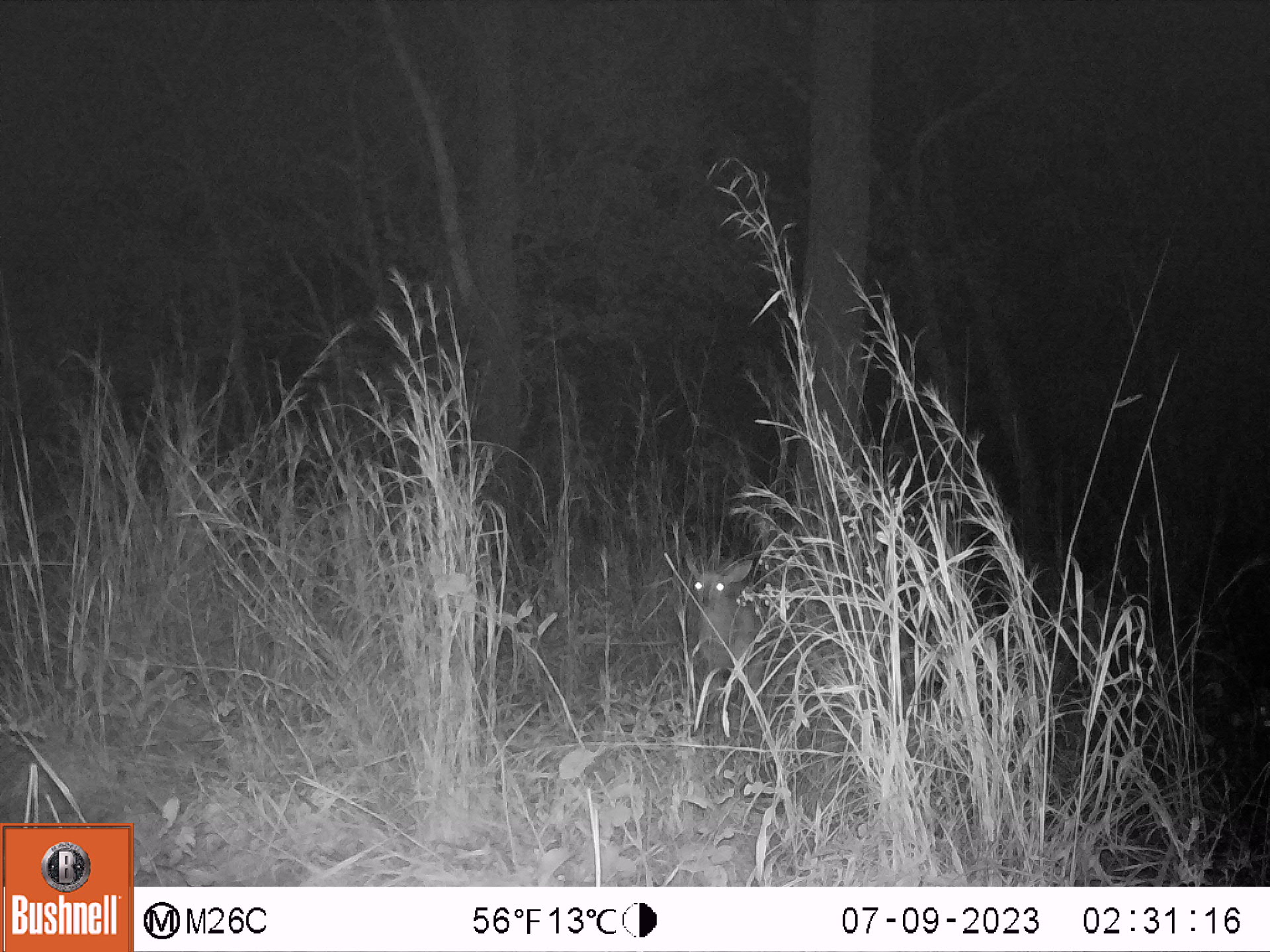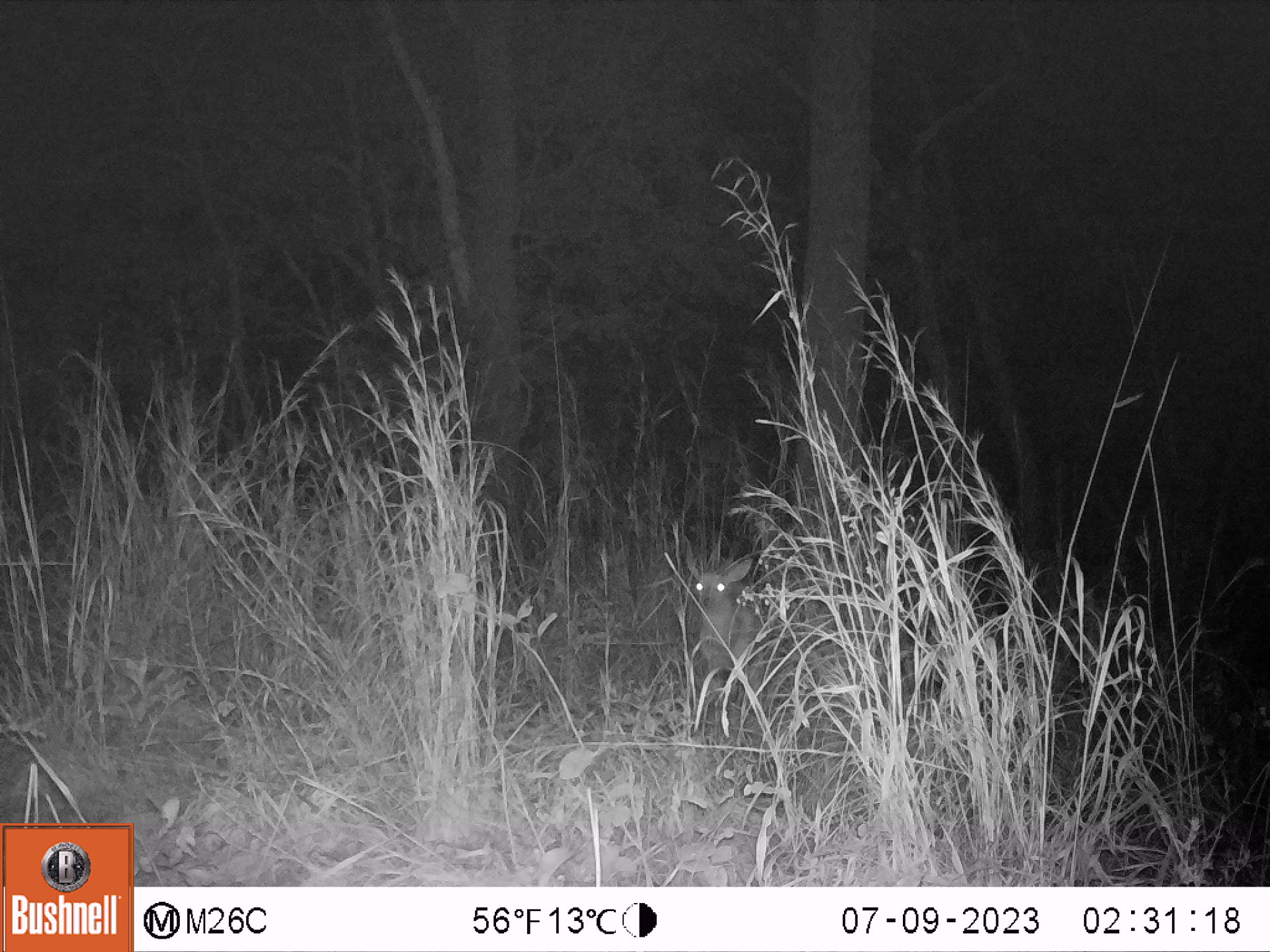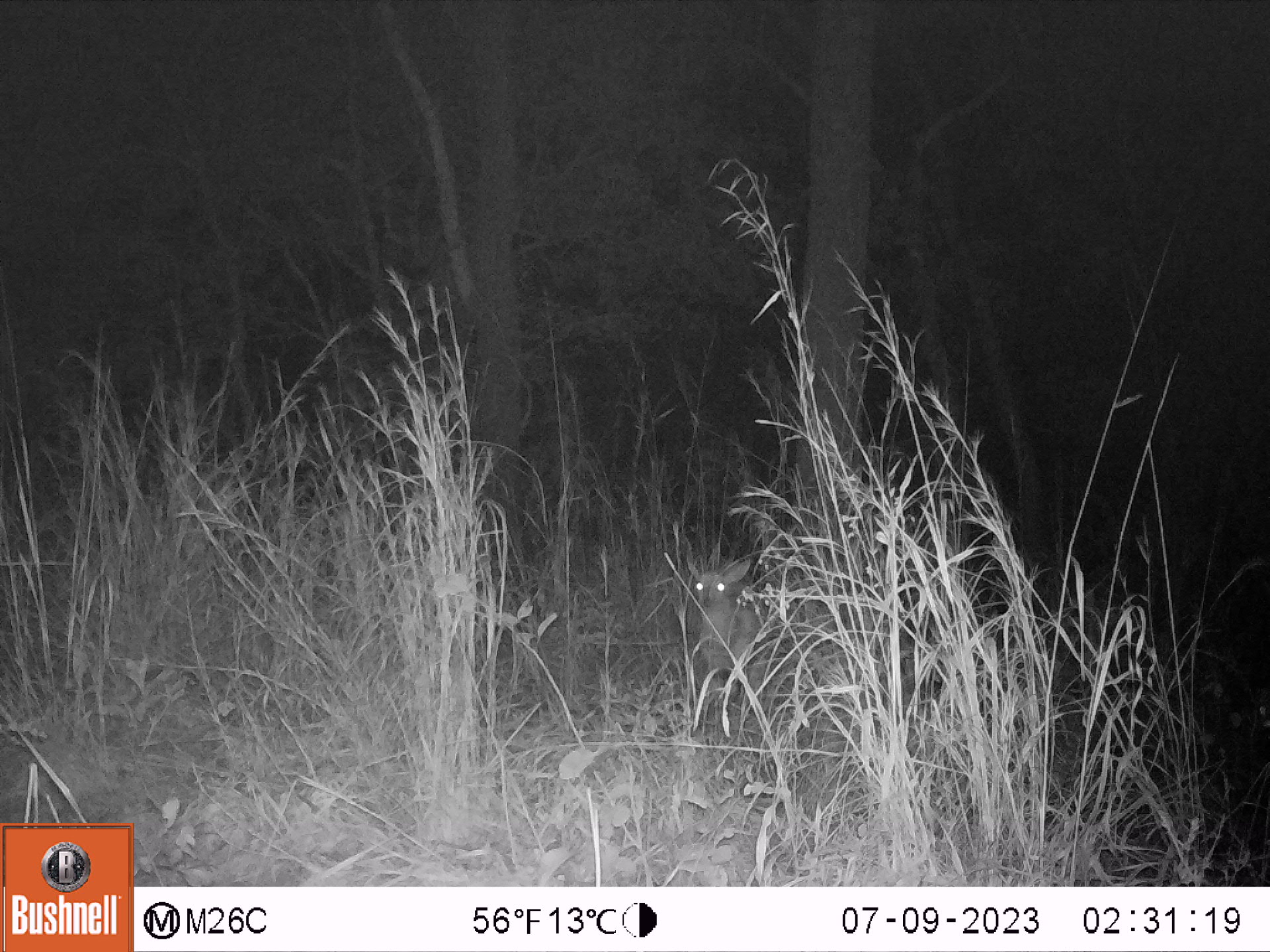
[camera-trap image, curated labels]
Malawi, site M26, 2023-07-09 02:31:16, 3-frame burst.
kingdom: Animalia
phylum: Chordata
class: Mammalia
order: Artiodactyla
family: Bovidae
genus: Tragelaphus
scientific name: Tragelaphus sylvaticus sylvaticus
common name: cape bushbuck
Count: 1.